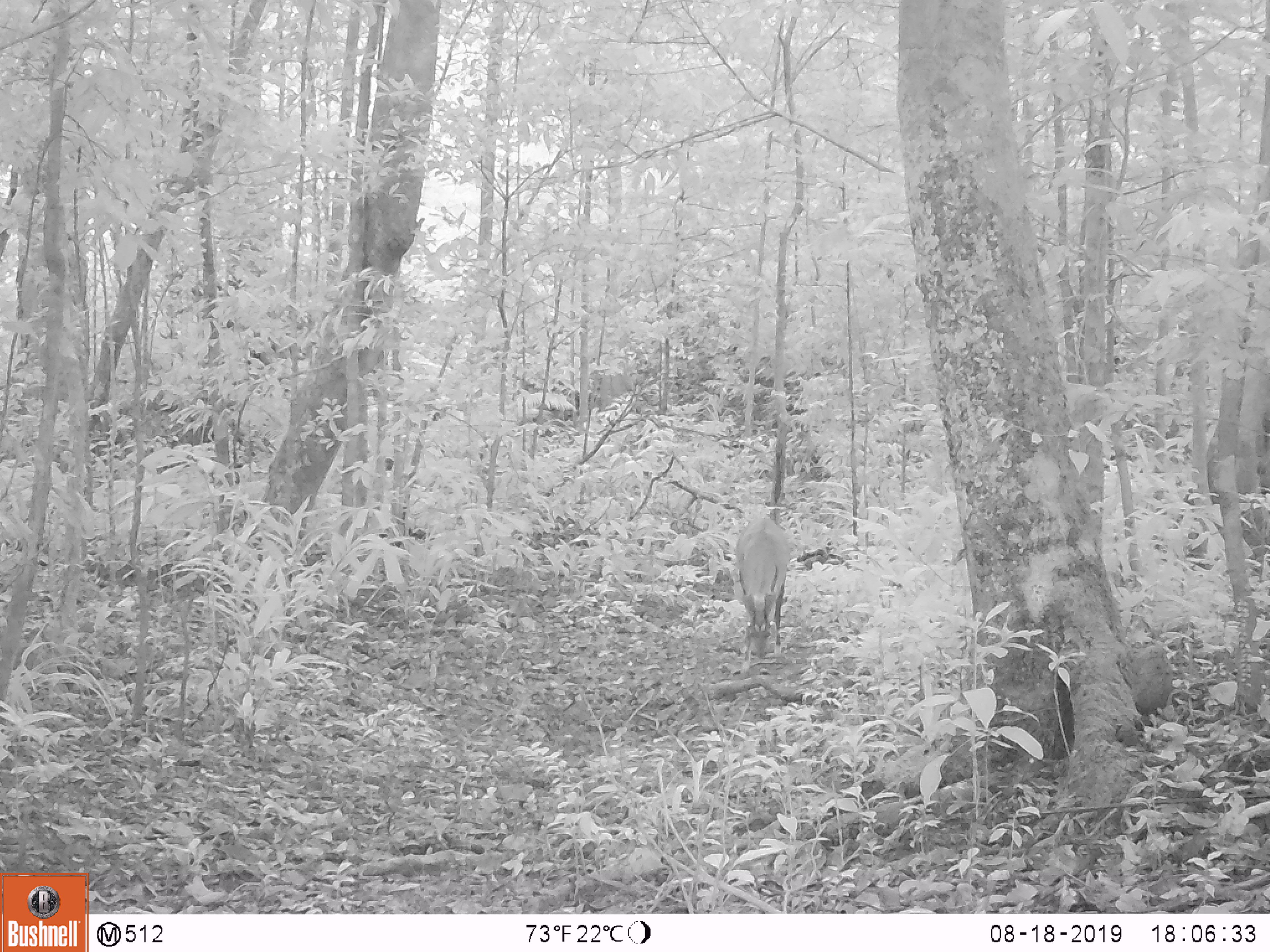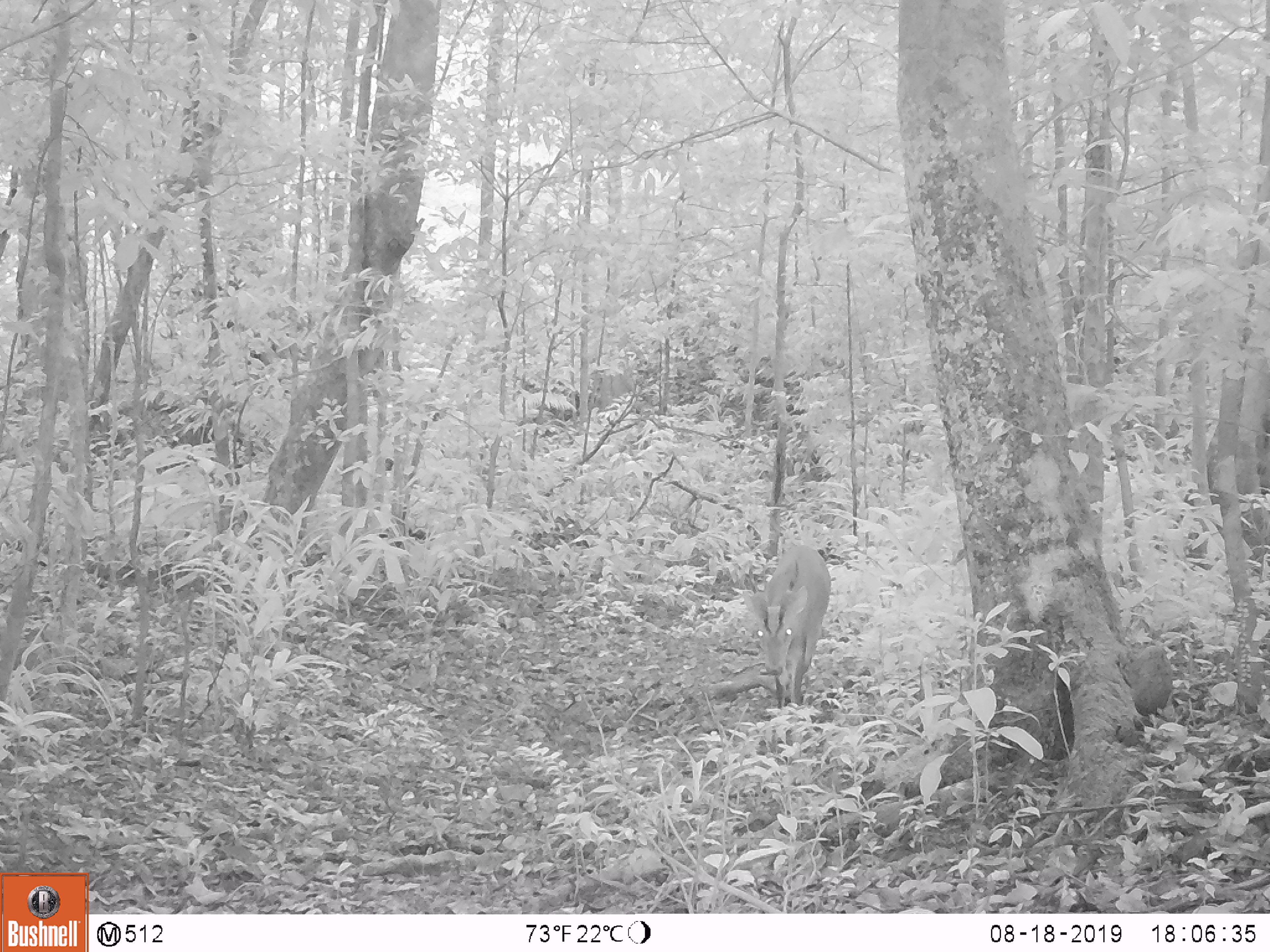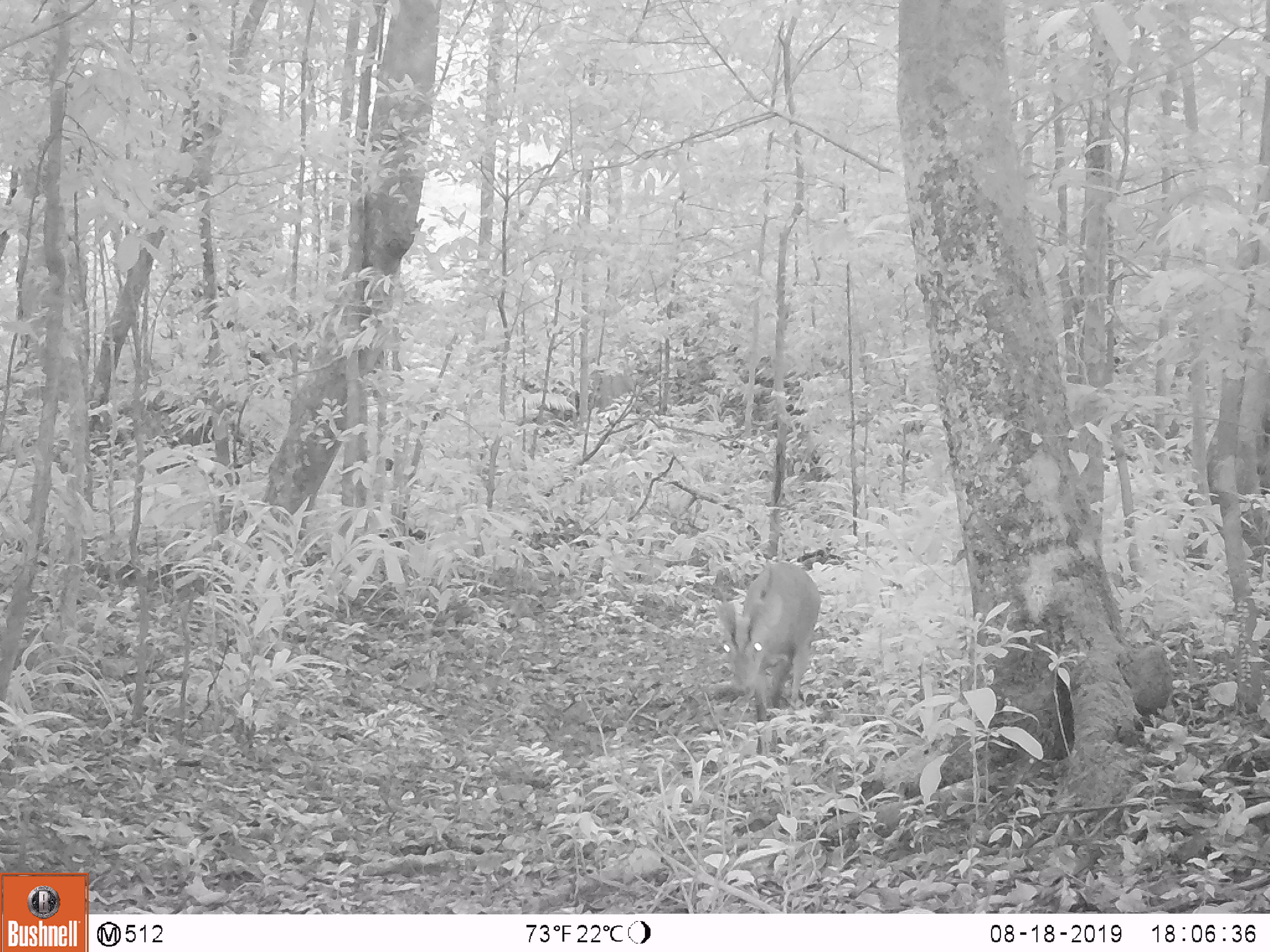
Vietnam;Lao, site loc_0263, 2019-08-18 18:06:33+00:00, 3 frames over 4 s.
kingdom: Animalia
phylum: Chordata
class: Mammalia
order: Artiodactyla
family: Cervidae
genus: Muntiacus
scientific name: Muntiacus vuquangensis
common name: large-antlered muntjac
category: large antlered muntjac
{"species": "large antlered muntjac (large-antlered muntjac) (Muntiacus vuquangensis)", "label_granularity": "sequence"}